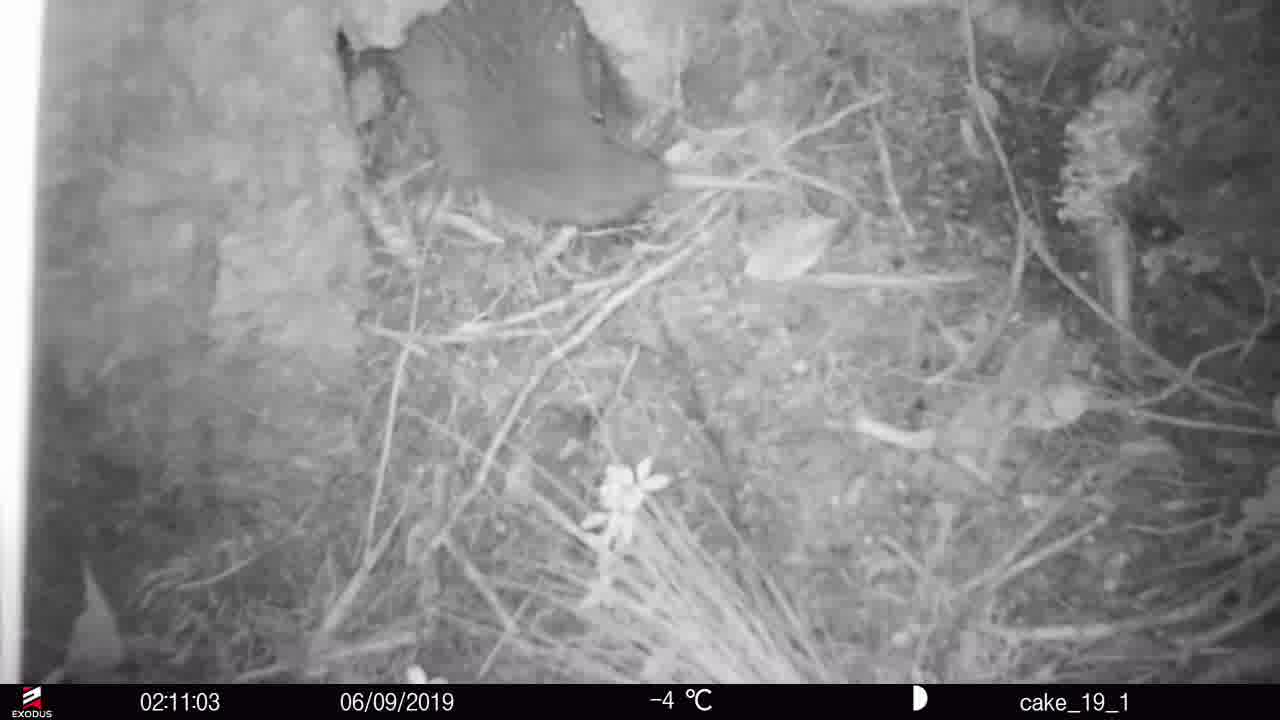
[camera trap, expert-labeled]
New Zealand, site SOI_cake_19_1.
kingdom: Animalia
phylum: Chordata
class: Aves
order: Apterygiformes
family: Apterygidae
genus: Apteryx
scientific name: Apteryx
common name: kiwi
Kiwi (Apteryx).